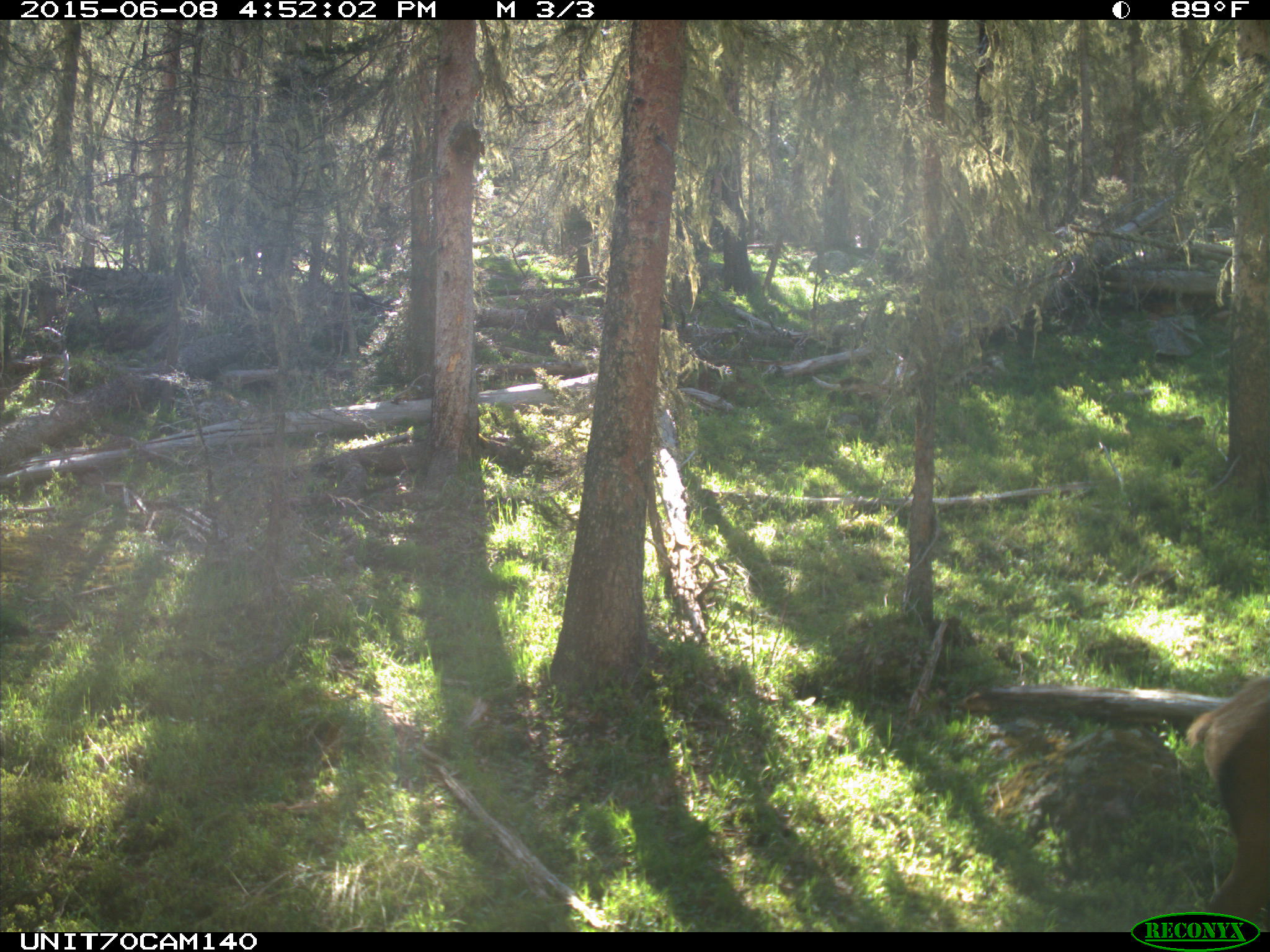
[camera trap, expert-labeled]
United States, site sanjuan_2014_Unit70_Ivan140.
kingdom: Animalia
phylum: Chordata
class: Mammalia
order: Artiodactyla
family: Cervidae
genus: Cervus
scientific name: Cervus elaphus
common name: red deer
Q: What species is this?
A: Cervus elaphus (red deer).